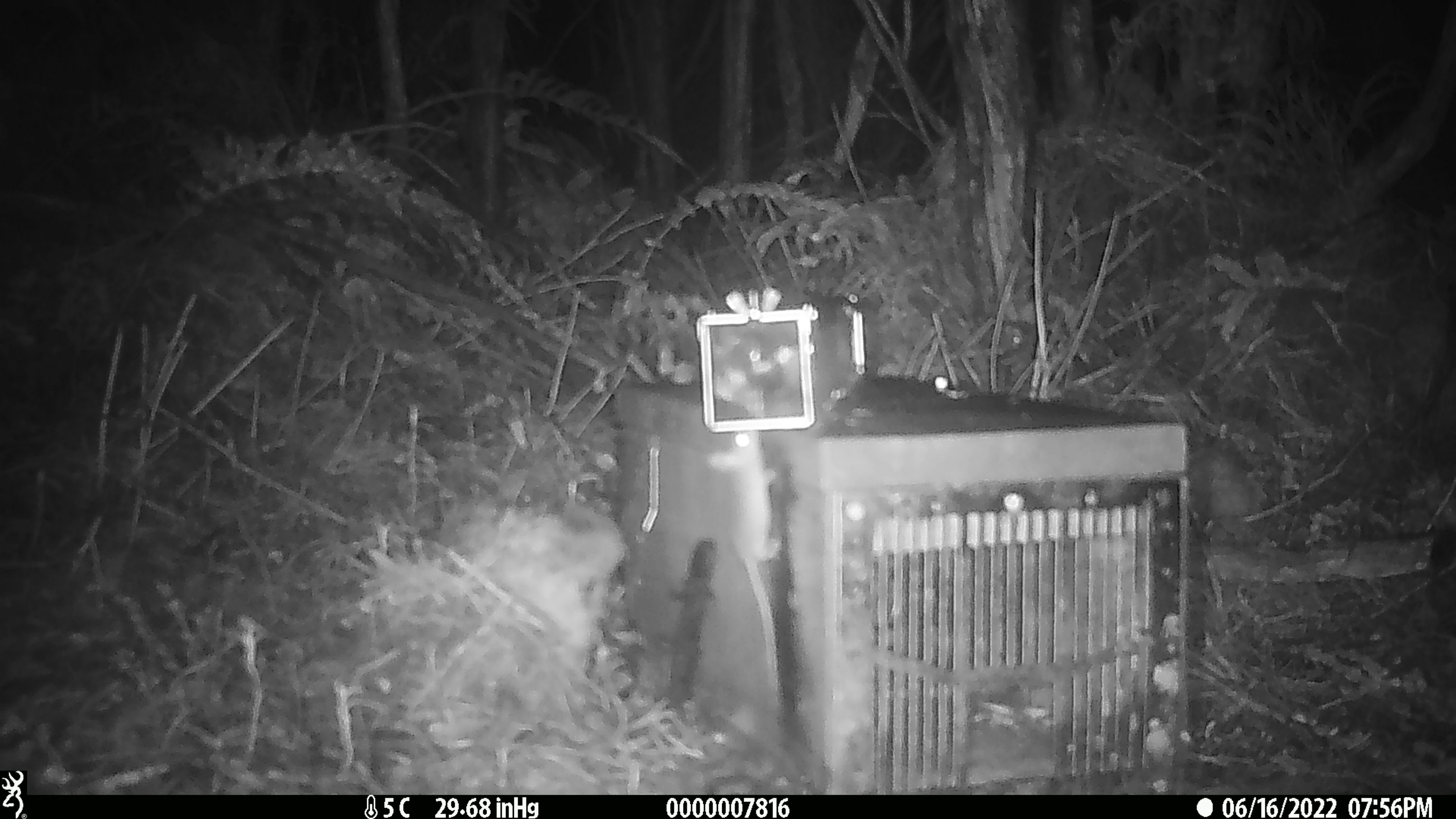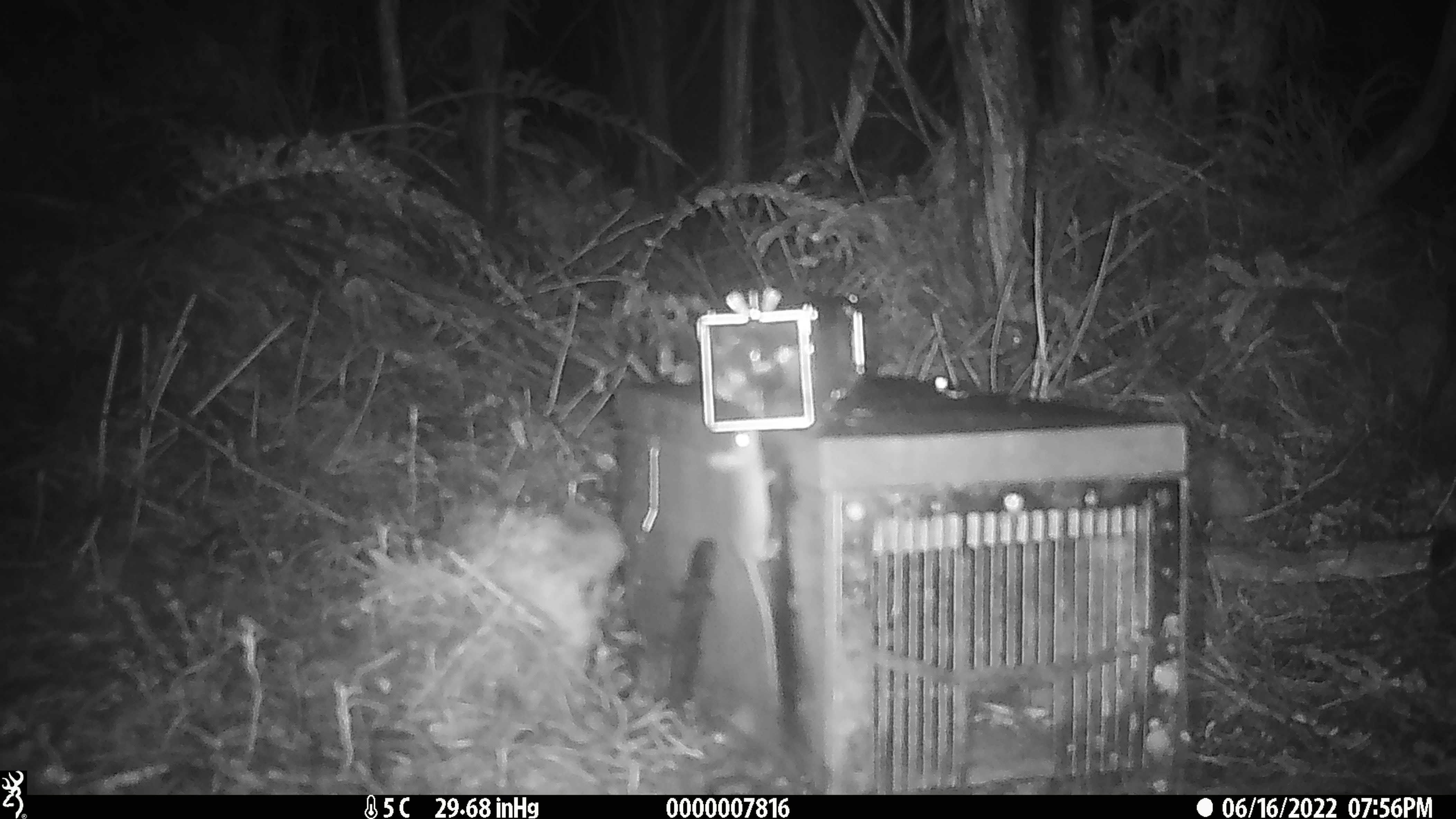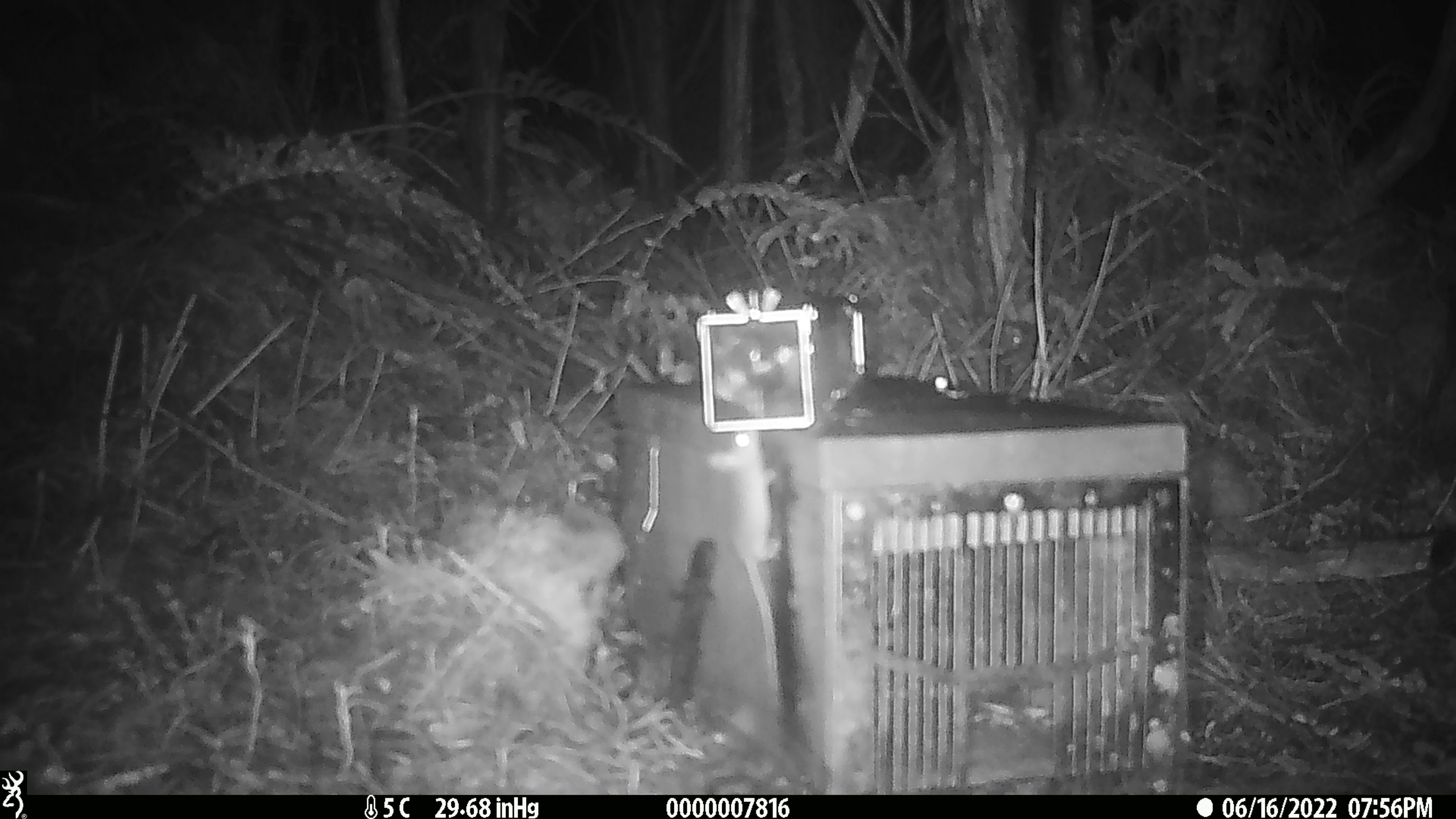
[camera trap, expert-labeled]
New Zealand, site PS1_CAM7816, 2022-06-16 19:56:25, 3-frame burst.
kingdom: Animalia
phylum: Chordata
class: Mammalia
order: Rodentia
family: Muridae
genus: Mus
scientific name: Mus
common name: mouse